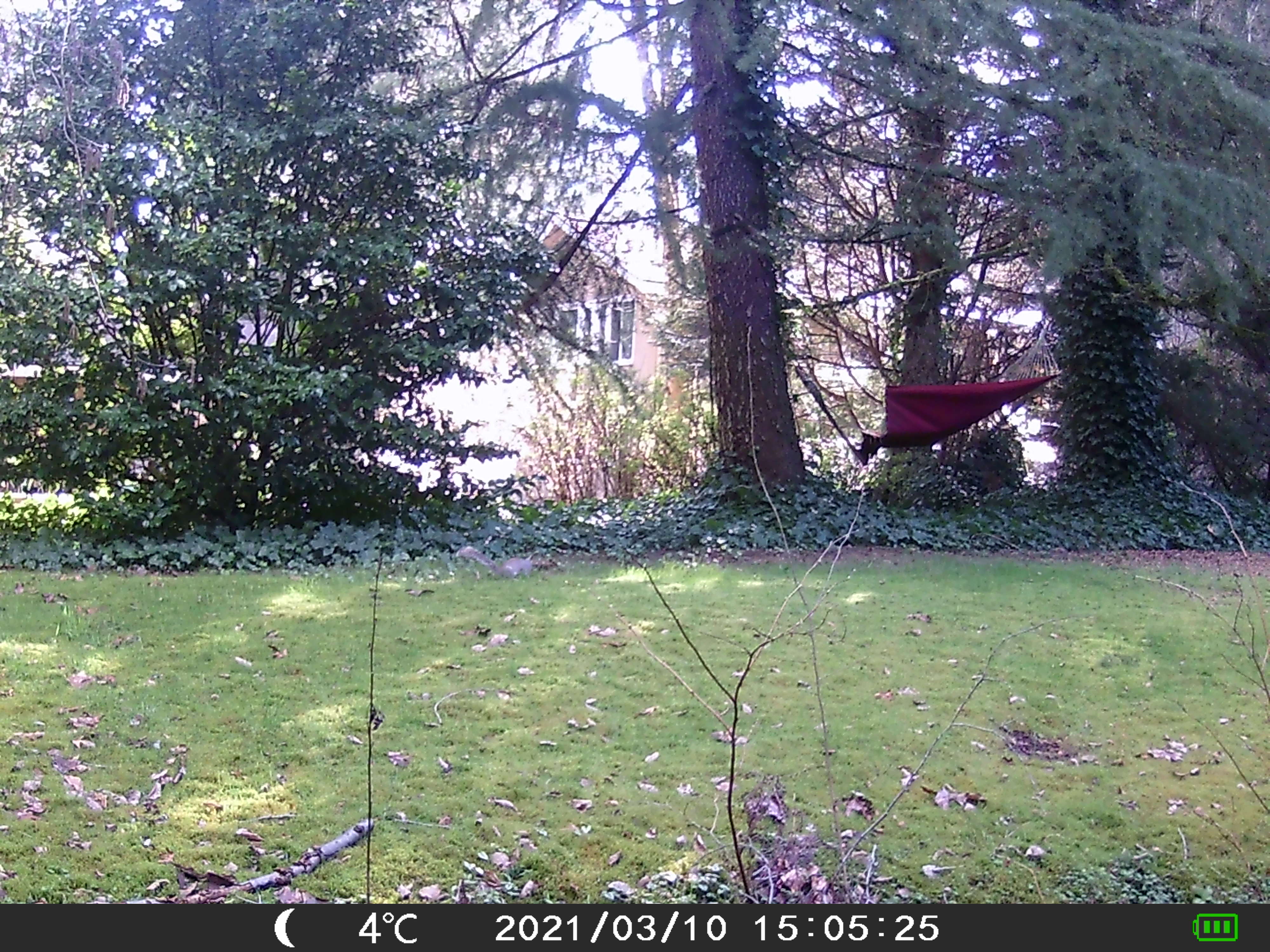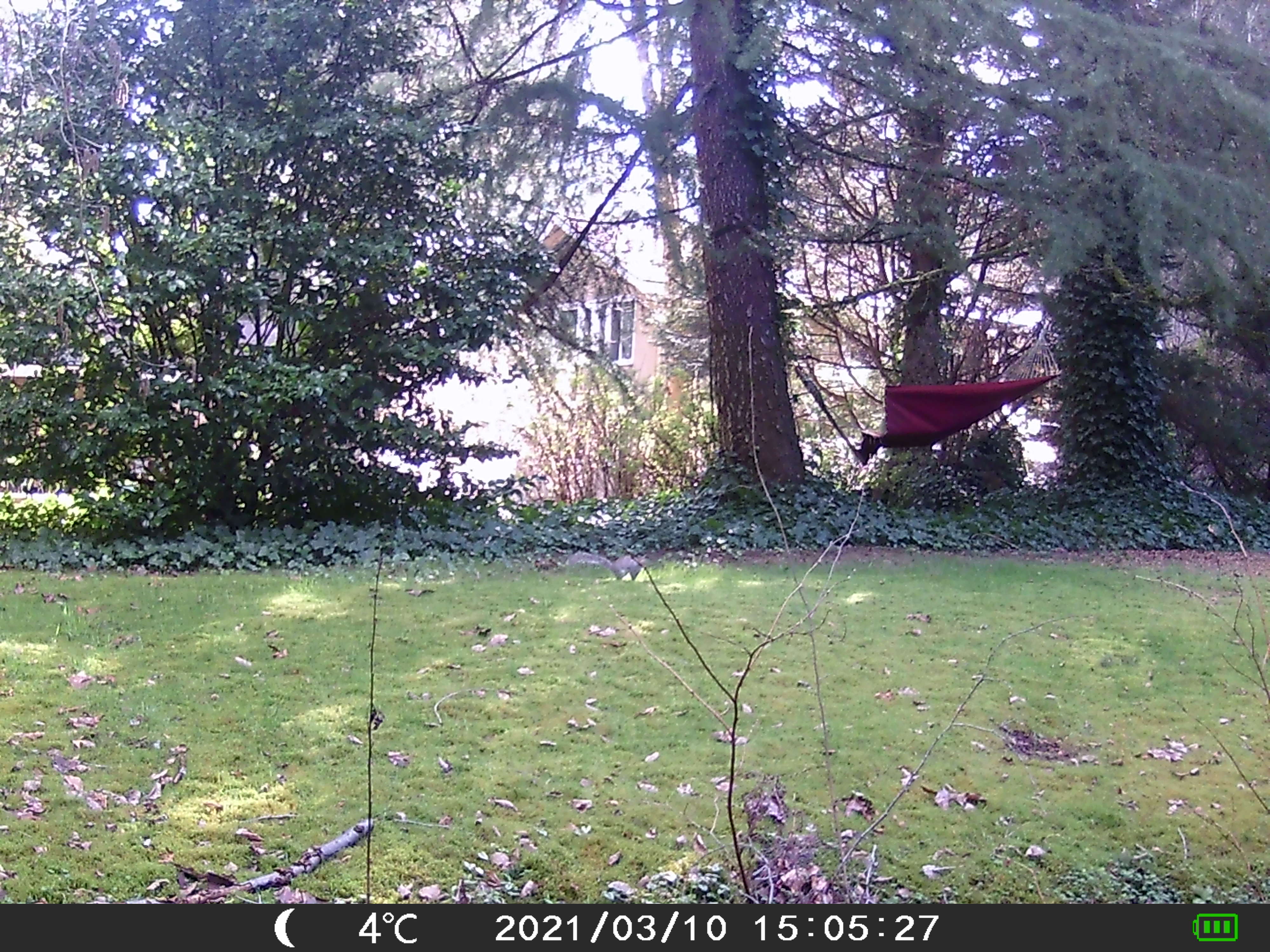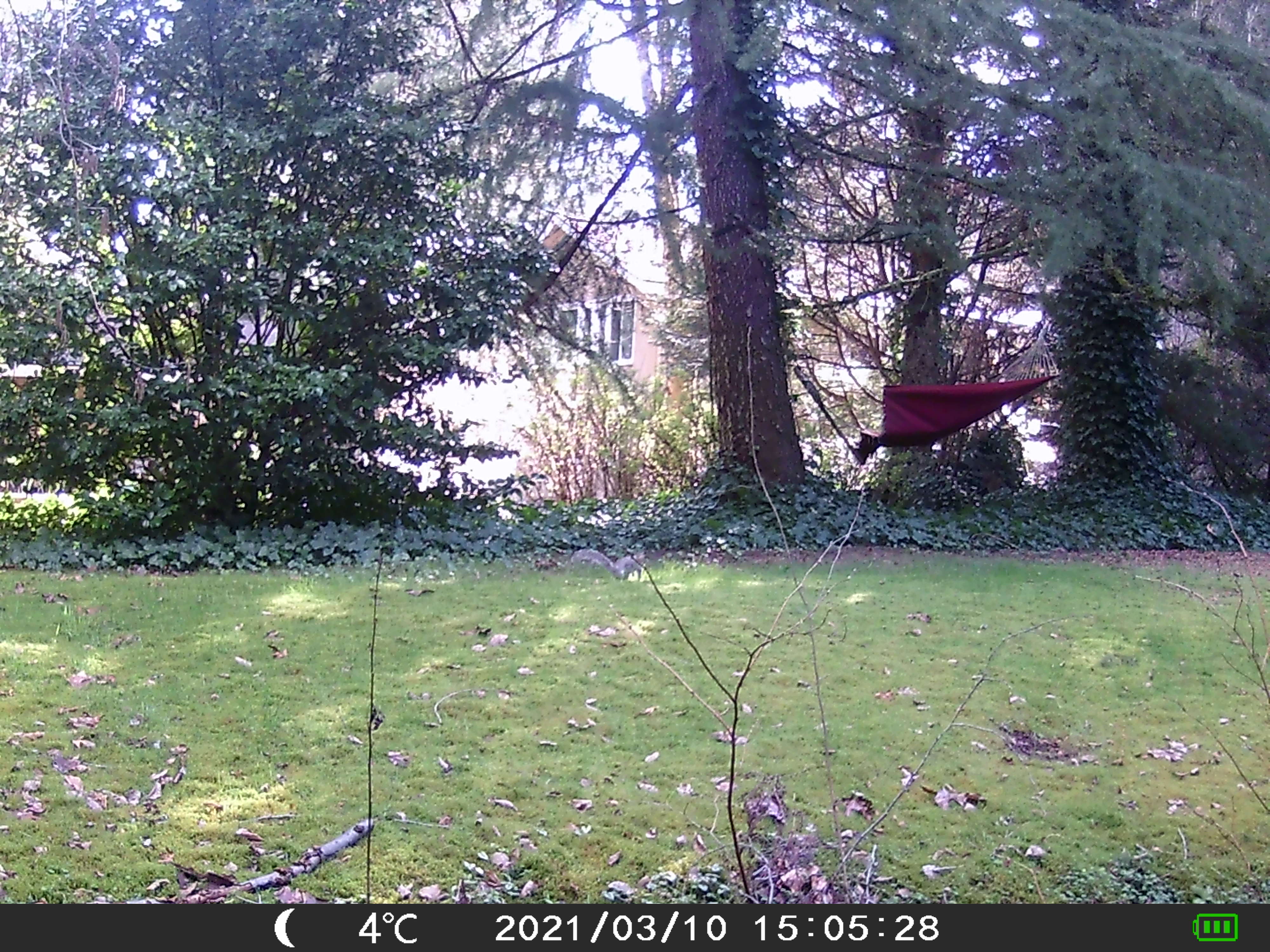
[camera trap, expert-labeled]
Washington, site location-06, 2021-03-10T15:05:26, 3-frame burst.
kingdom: Animalia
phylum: Chordata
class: Mammalia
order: Rodentia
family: Sciuridae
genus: Sciurus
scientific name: Sciurus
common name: squirrel